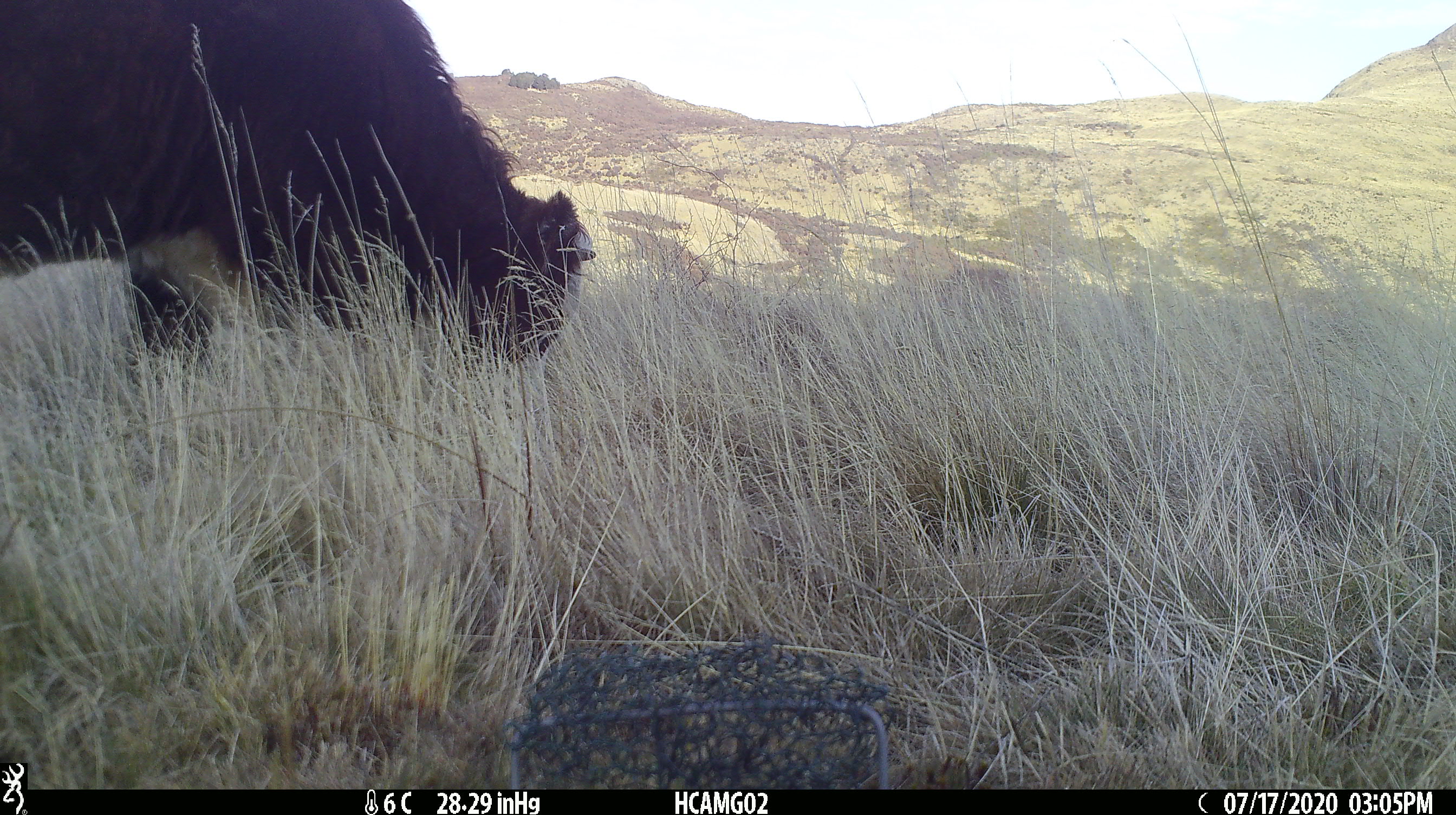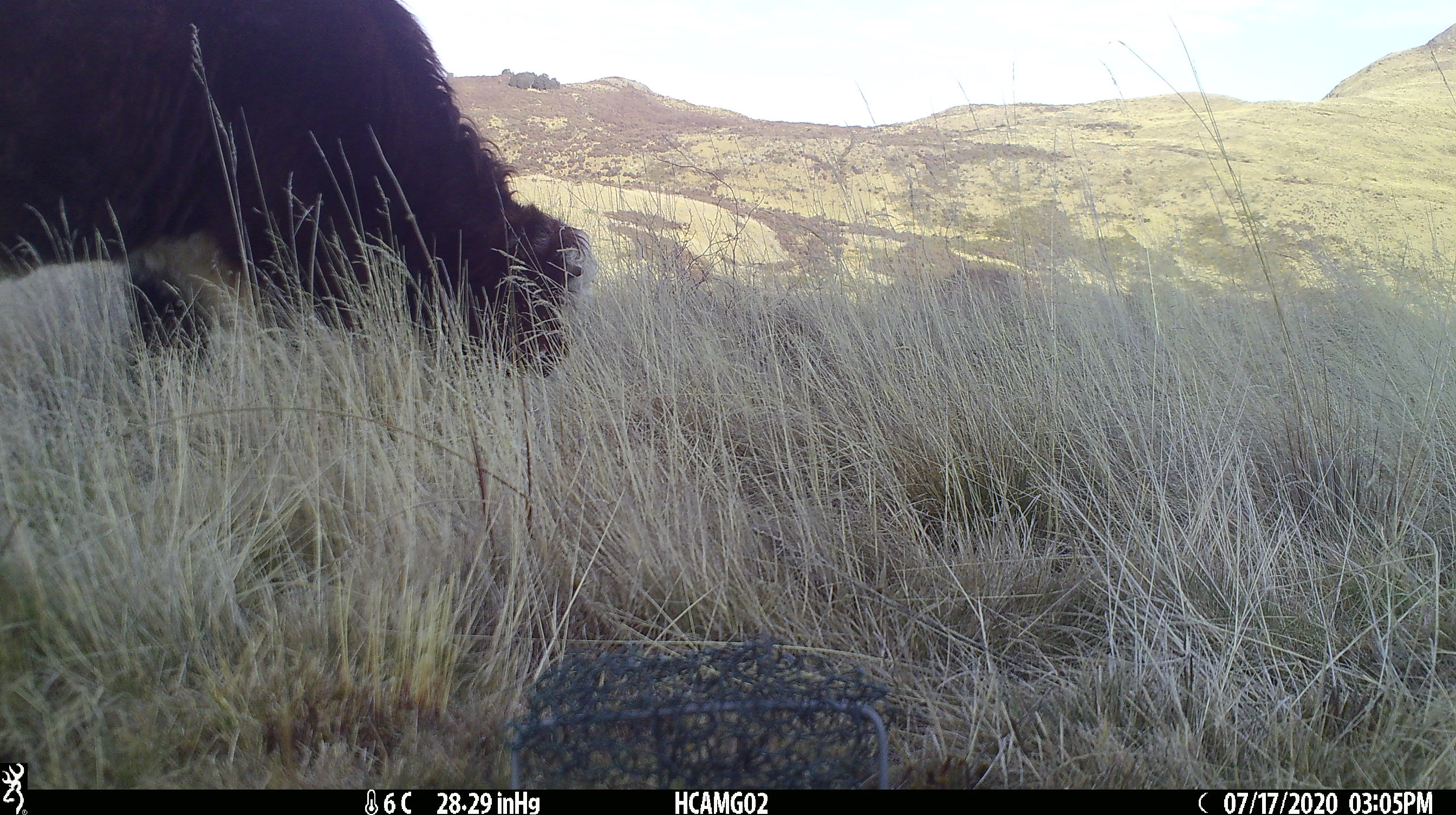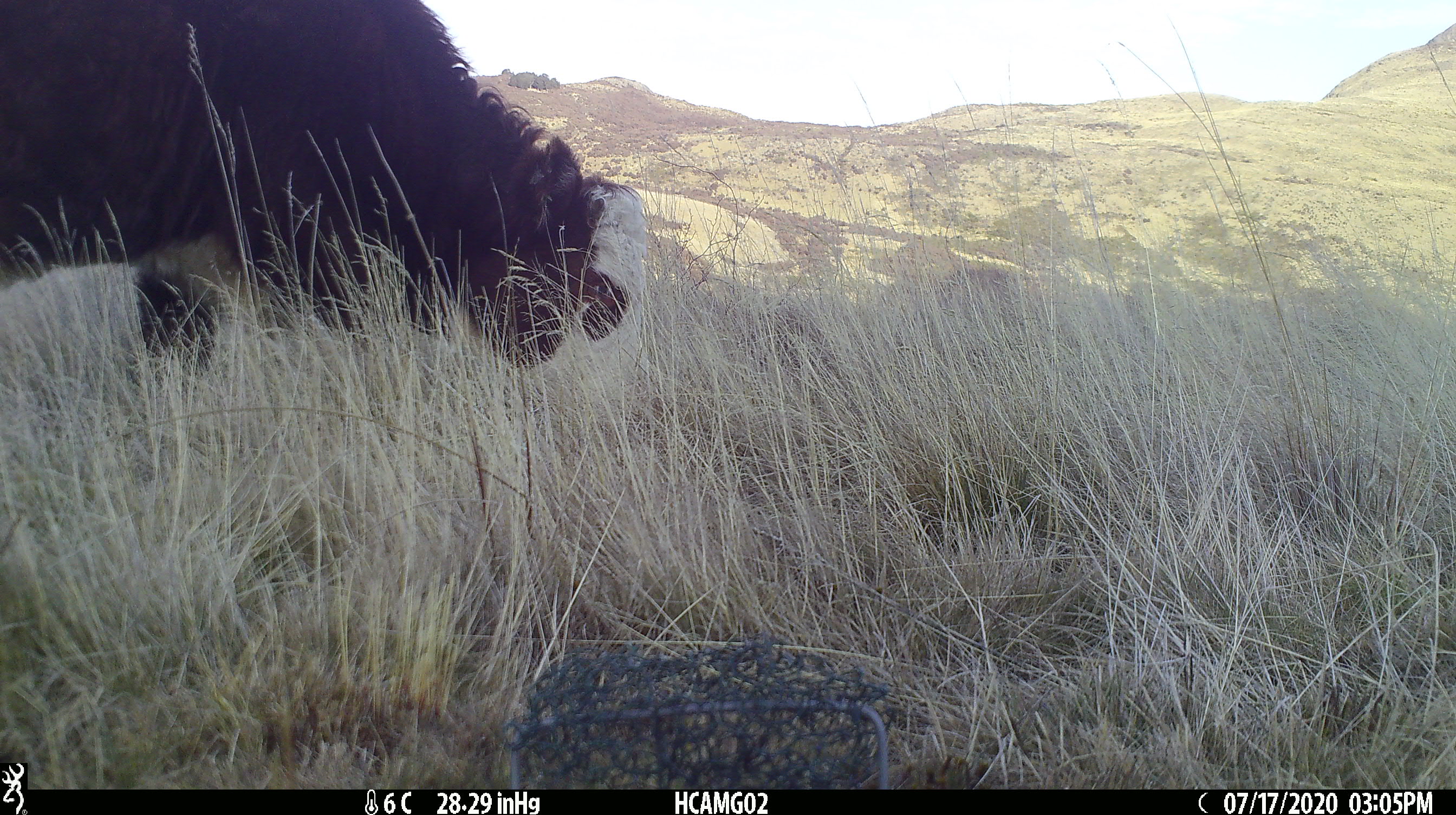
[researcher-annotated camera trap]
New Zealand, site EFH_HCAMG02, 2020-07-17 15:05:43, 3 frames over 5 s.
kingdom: Animalia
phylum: Chordata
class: Mammalia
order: Artiodactyla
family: Bovidae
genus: Bos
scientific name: Bos taurus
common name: domestic cow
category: cow